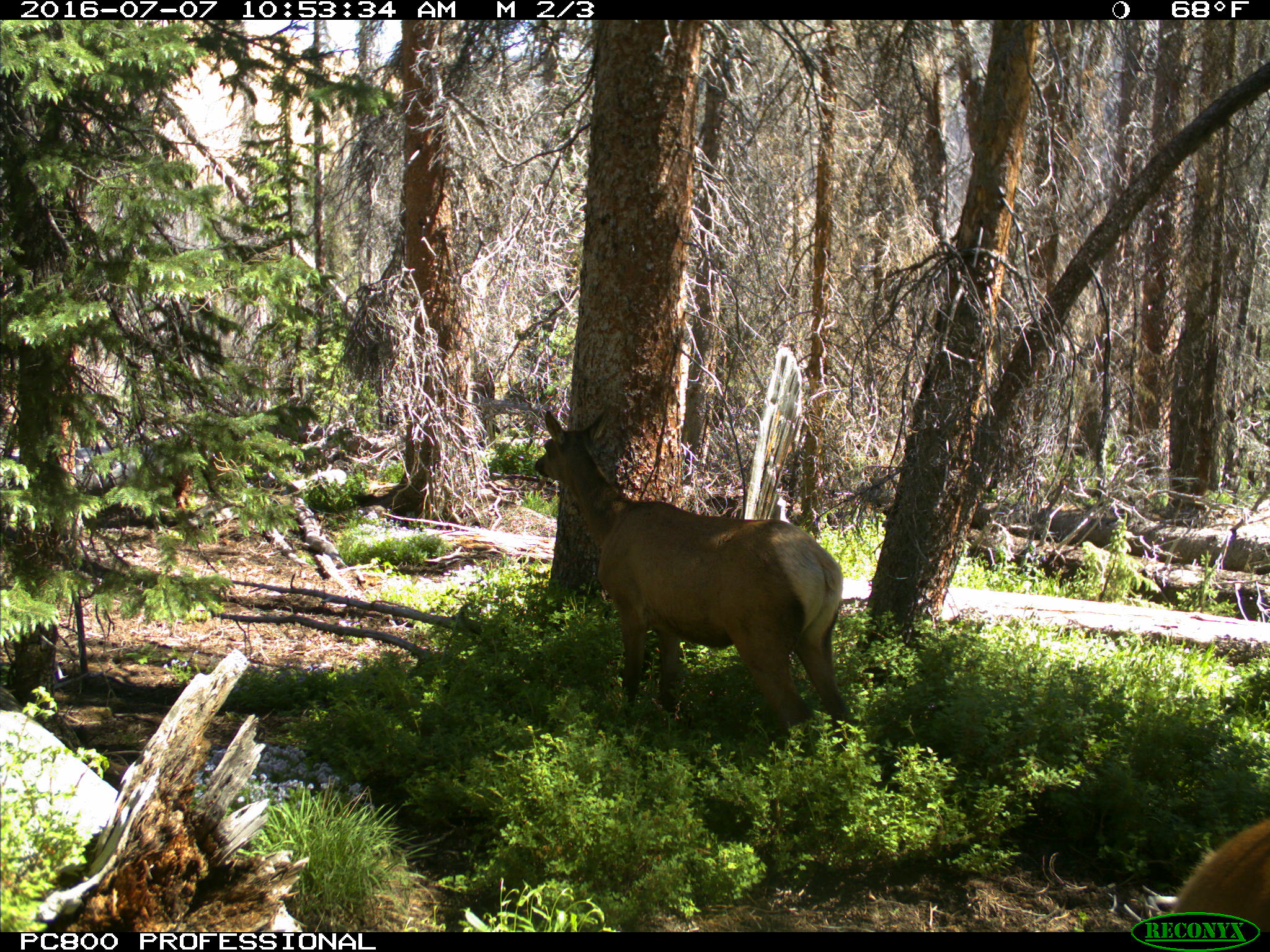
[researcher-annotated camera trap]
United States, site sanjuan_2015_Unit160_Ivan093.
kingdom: Animalia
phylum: Chordata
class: Mammalia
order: Artiodactyla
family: Cervidae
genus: Cervus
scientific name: Cervus elaphus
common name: red deer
Cervus elaphus (red deer).